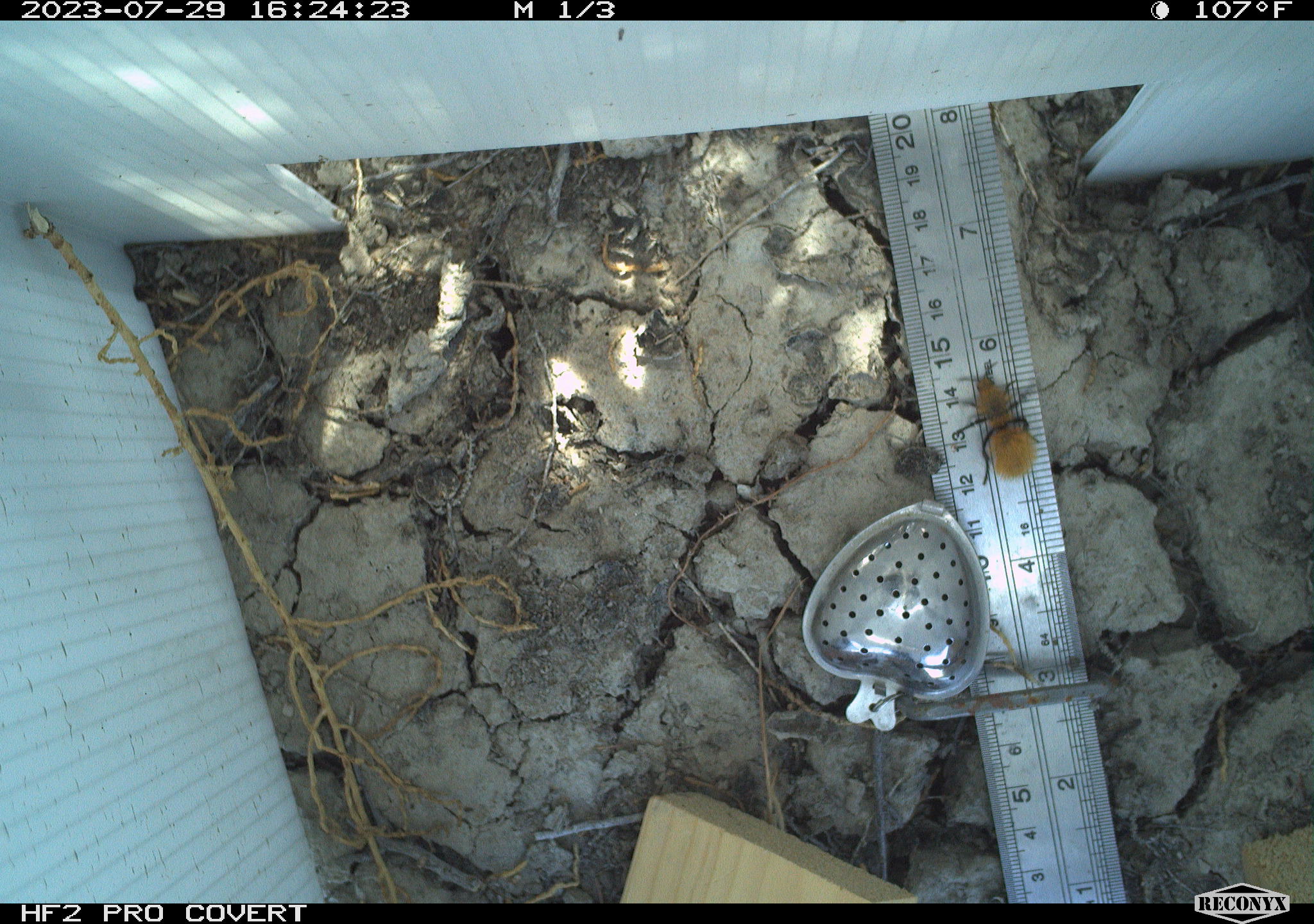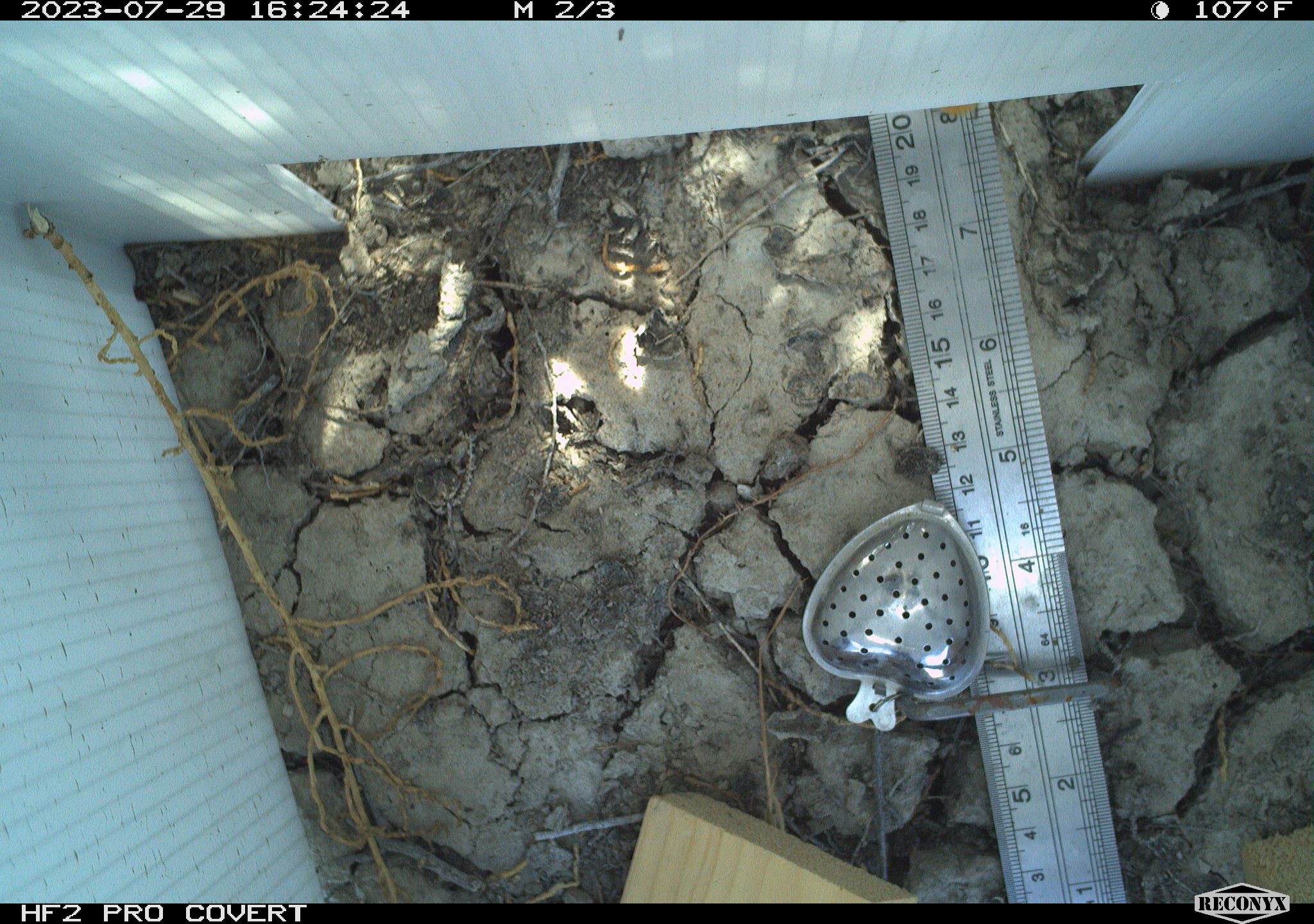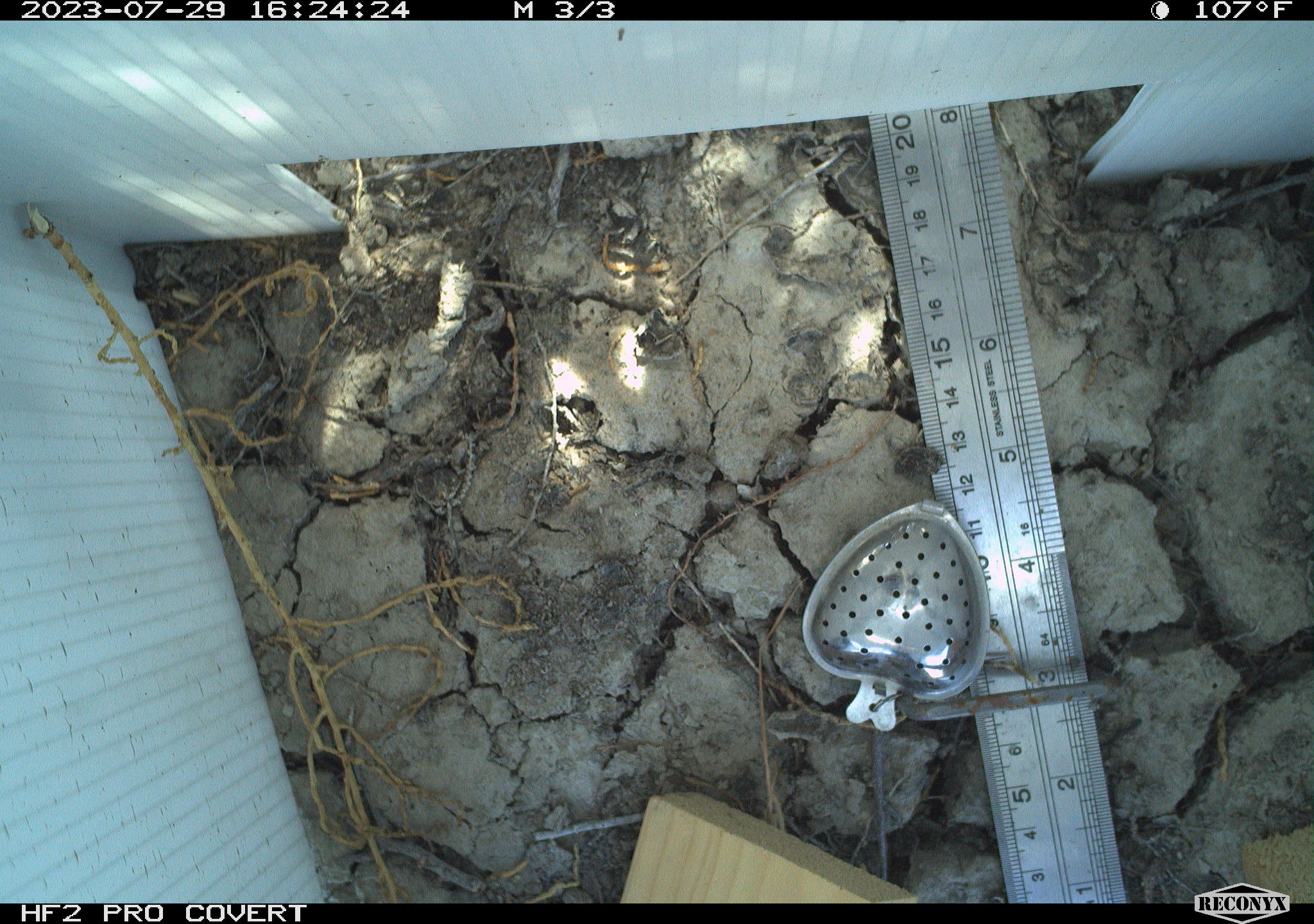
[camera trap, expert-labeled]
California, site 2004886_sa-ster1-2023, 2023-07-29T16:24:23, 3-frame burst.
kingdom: Animalia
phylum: Arthropoda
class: Insecta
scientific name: Insecta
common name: insect